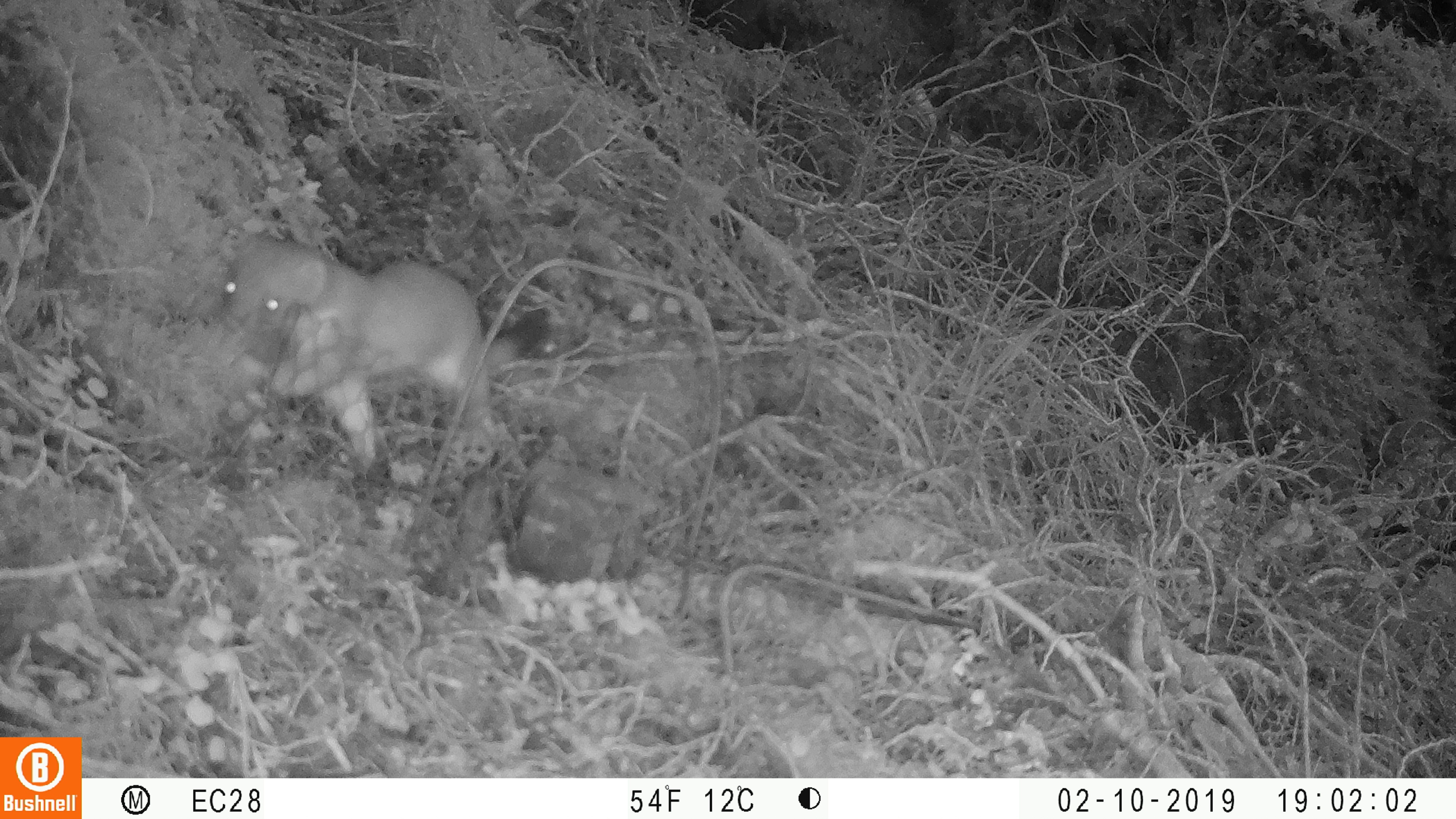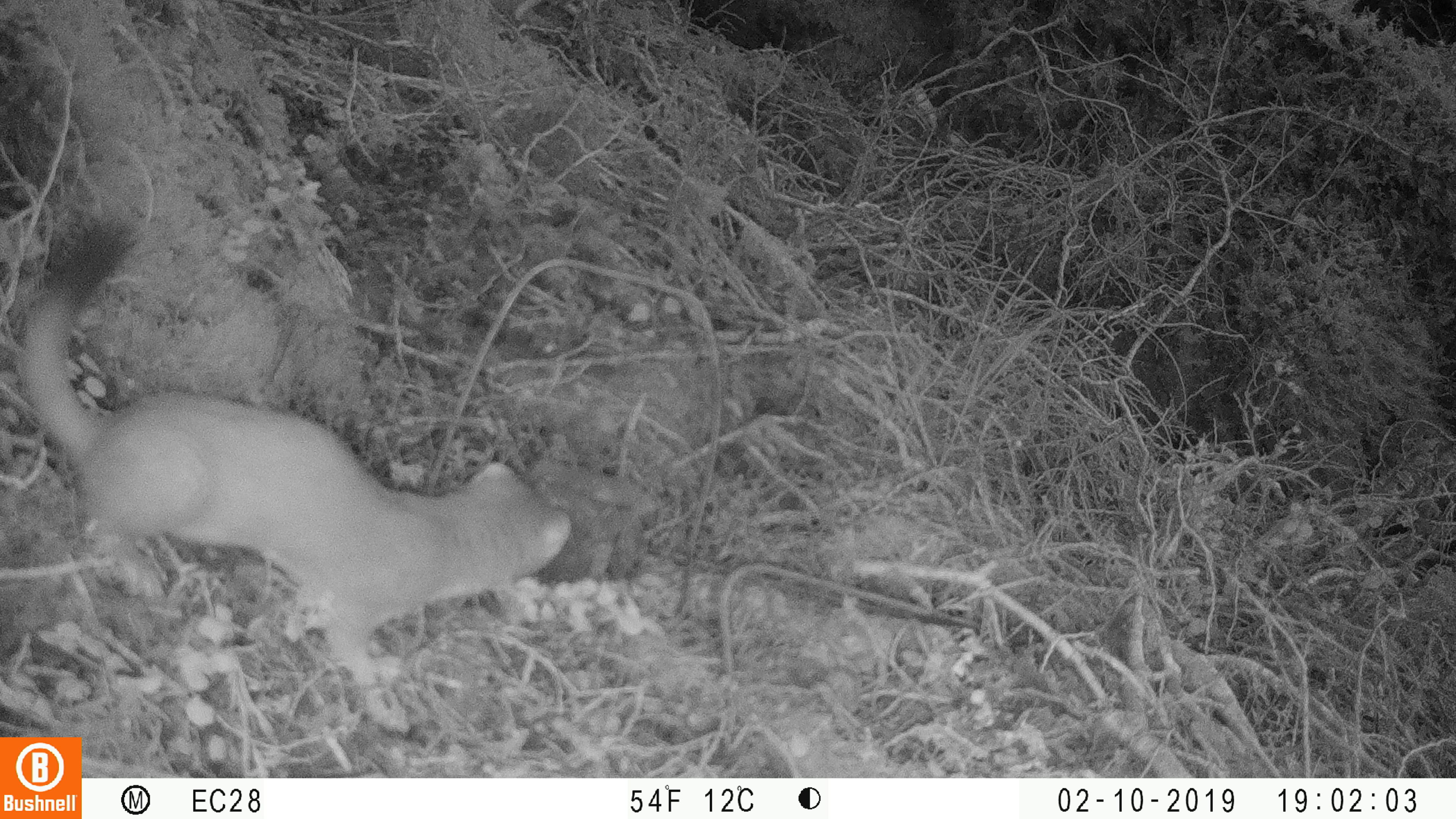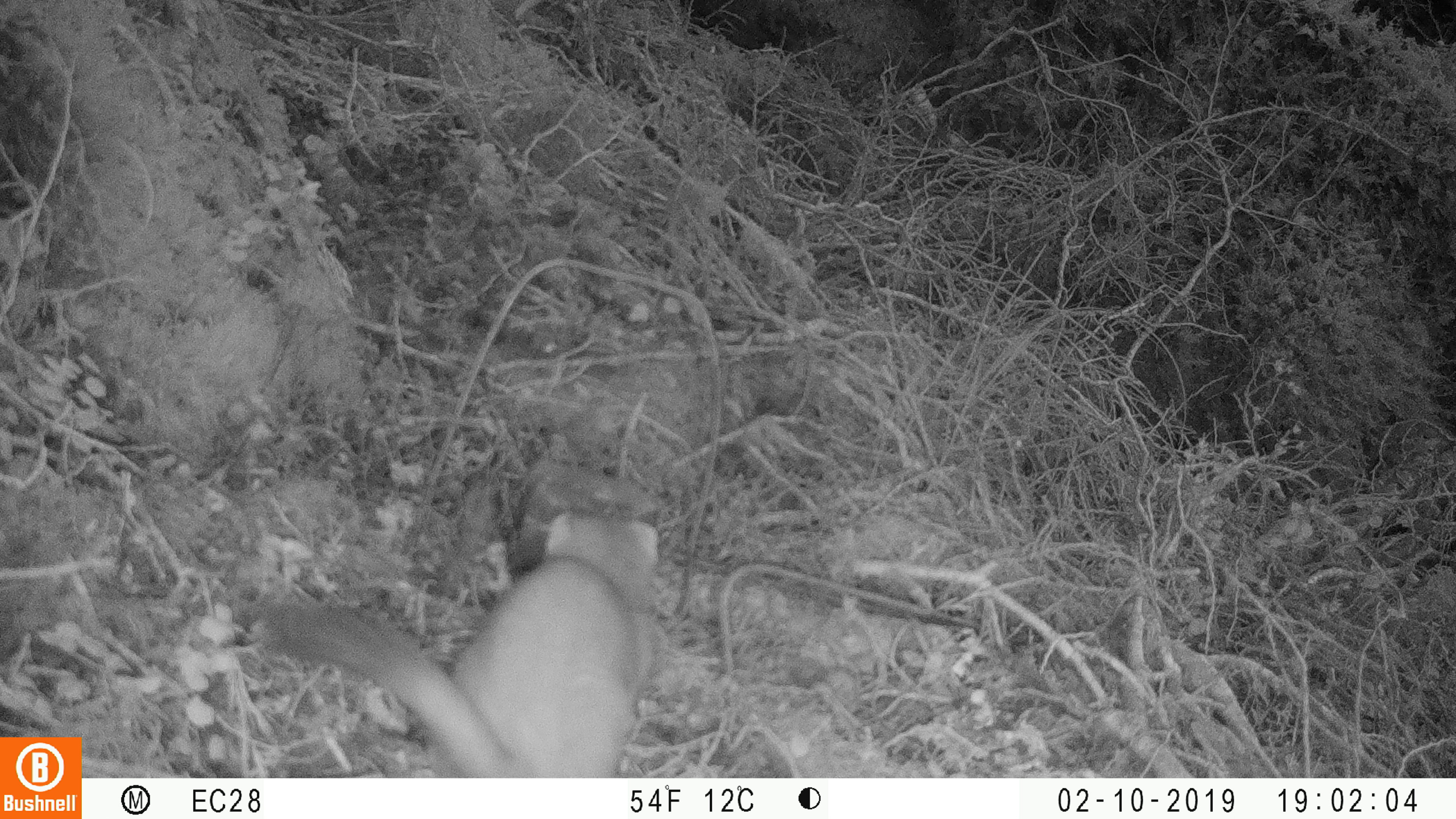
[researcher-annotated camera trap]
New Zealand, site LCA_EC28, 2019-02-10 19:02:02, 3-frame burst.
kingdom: Animalia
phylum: Chordata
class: Mammalia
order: Carnivora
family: Mustelidae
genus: Mustela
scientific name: Mustela erminea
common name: stoat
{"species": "stoat (Mustela erminea)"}